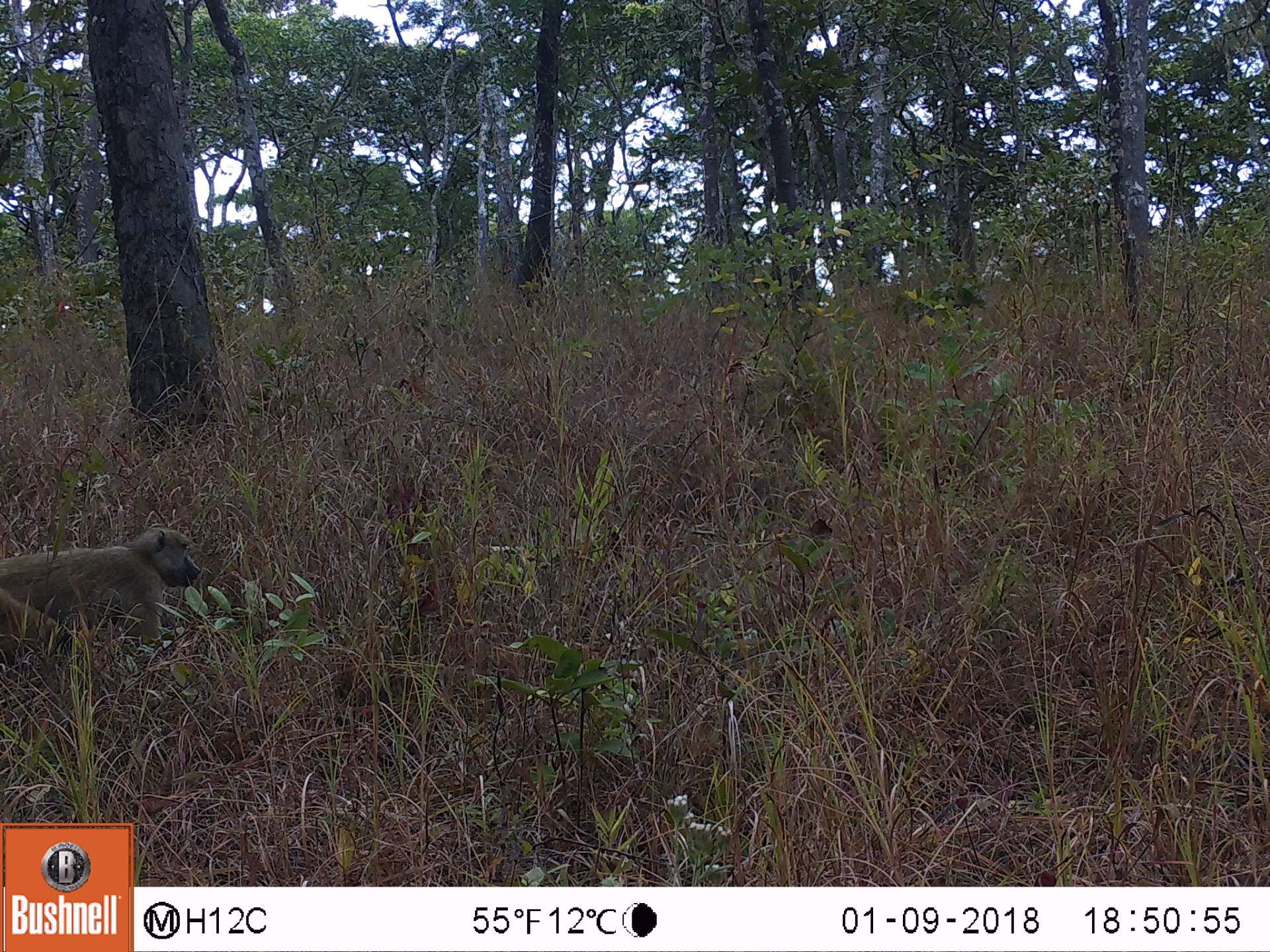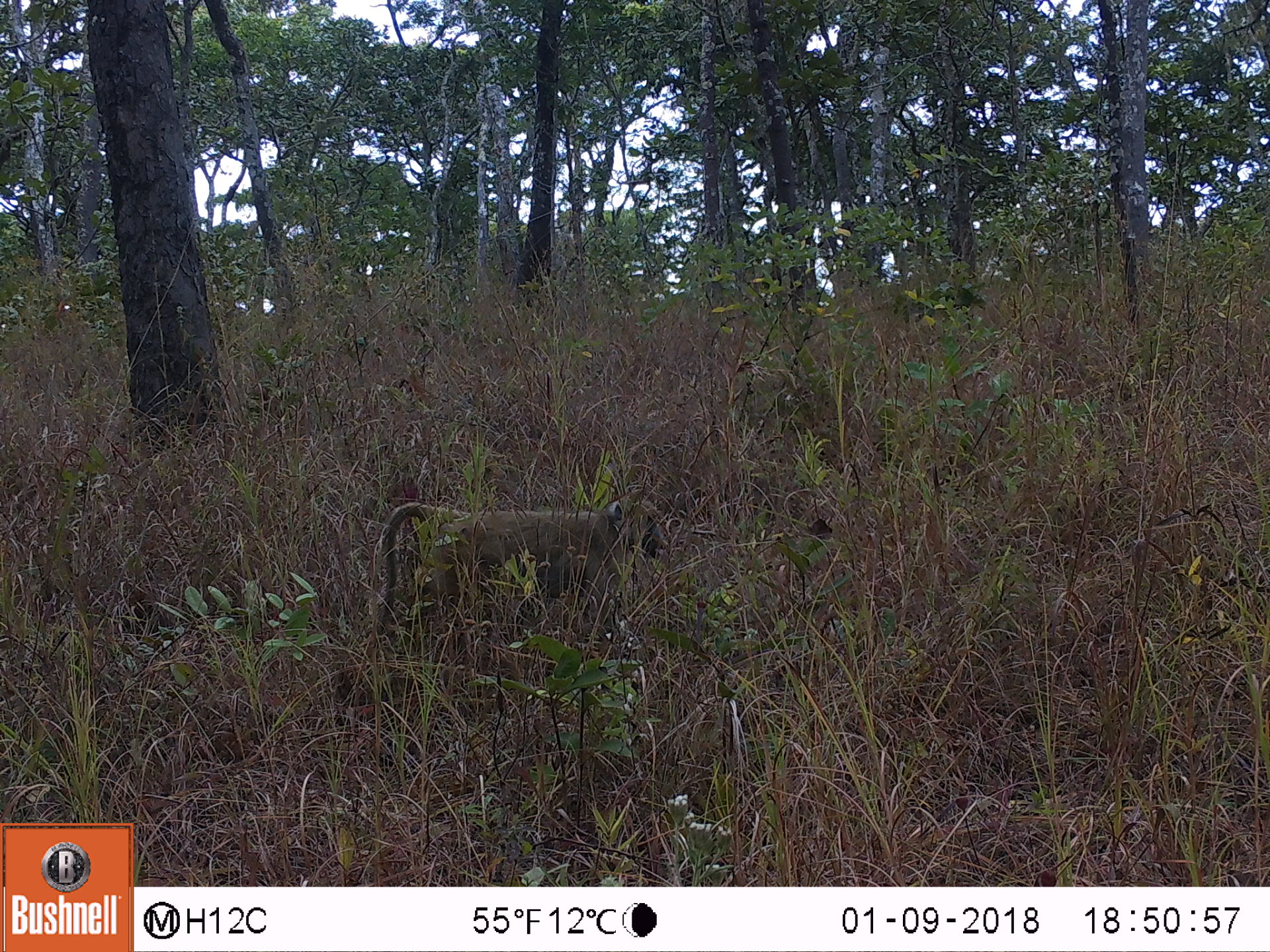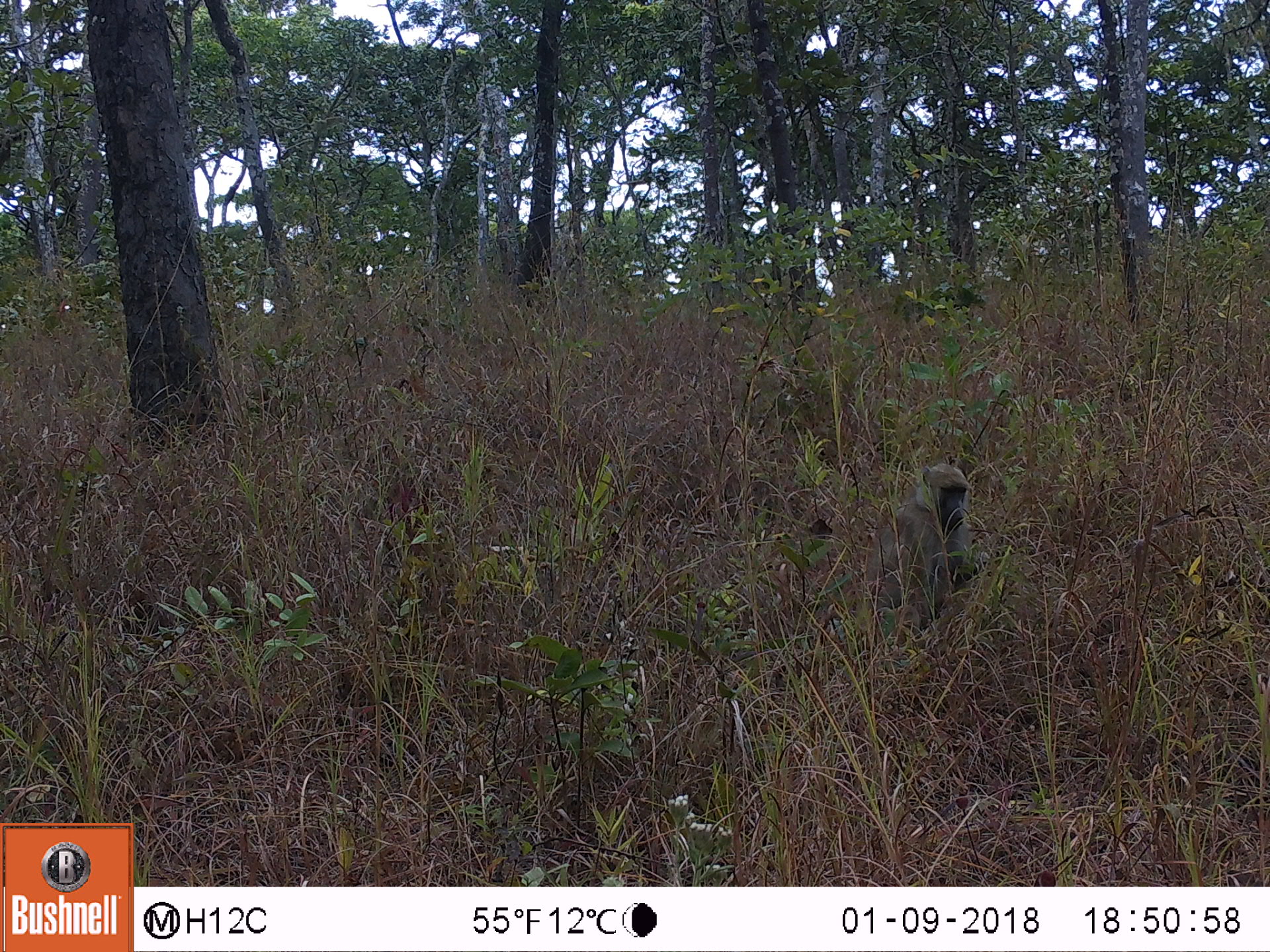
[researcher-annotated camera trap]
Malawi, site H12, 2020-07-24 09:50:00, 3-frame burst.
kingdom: Animalia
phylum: Chordata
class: Mammalia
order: Primates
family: Cercopithecidae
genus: Papio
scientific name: Papio cynocephalus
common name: yellow baboon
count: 1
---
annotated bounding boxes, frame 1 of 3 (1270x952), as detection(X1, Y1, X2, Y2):
yellow baboon: detection(0, 518, 209, 665)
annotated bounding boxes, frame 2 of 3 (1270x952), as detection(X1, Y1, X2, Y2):
yellow baboon: detection(359, 489, 671, 646)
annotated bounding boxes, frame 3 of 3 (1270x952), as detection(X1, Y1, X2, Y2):
yellow baboon: detection(857, 452, 985, 644)